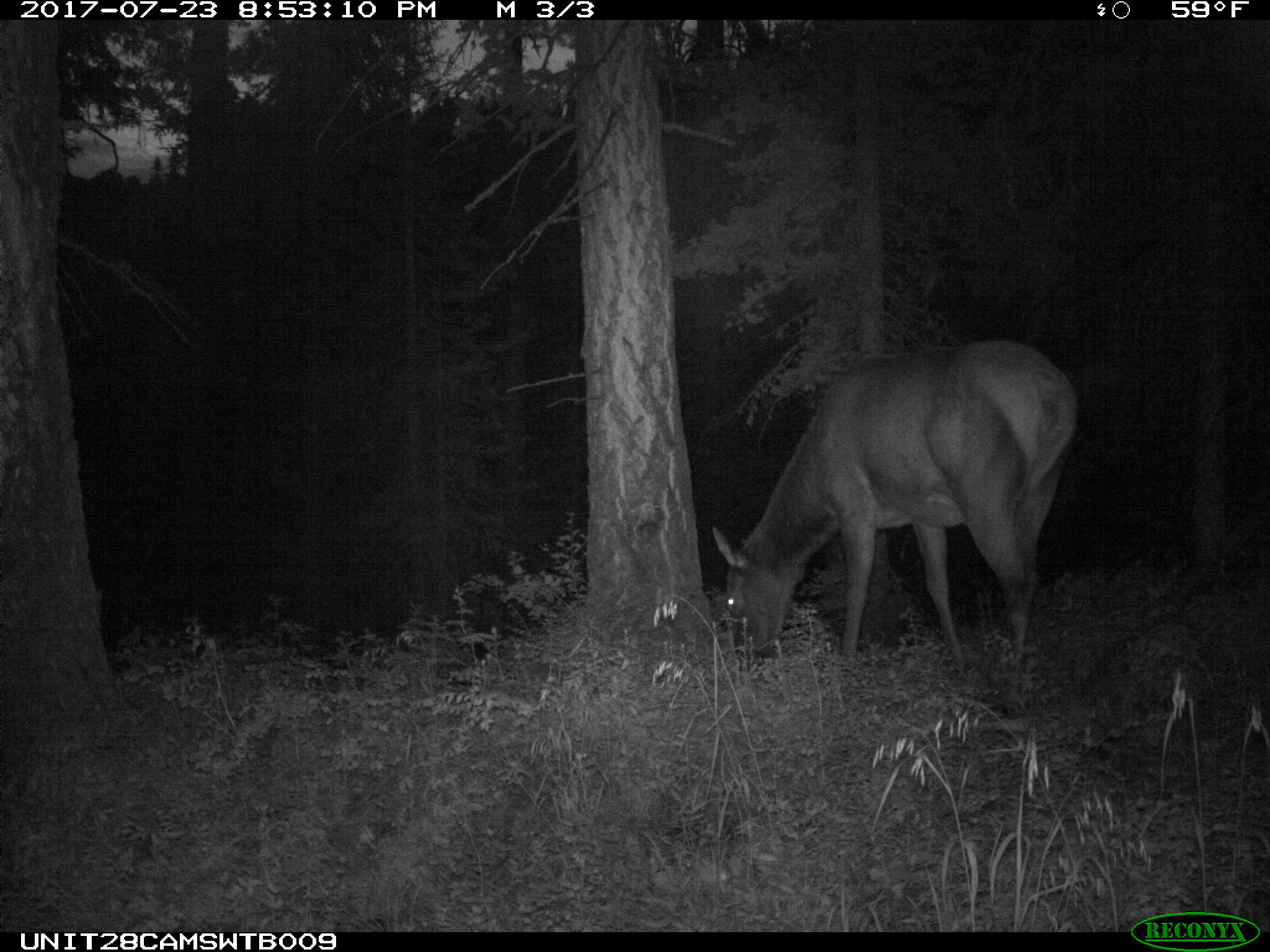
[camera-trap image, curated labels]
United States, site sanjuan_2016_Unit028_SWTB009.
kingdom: Animalia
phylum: Chordata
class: Mammalia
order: Artiodactyla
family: Cervidae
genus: Cervus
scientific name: Cervus elaphus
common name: red deer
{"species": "Cervus elaphus (red deer)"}